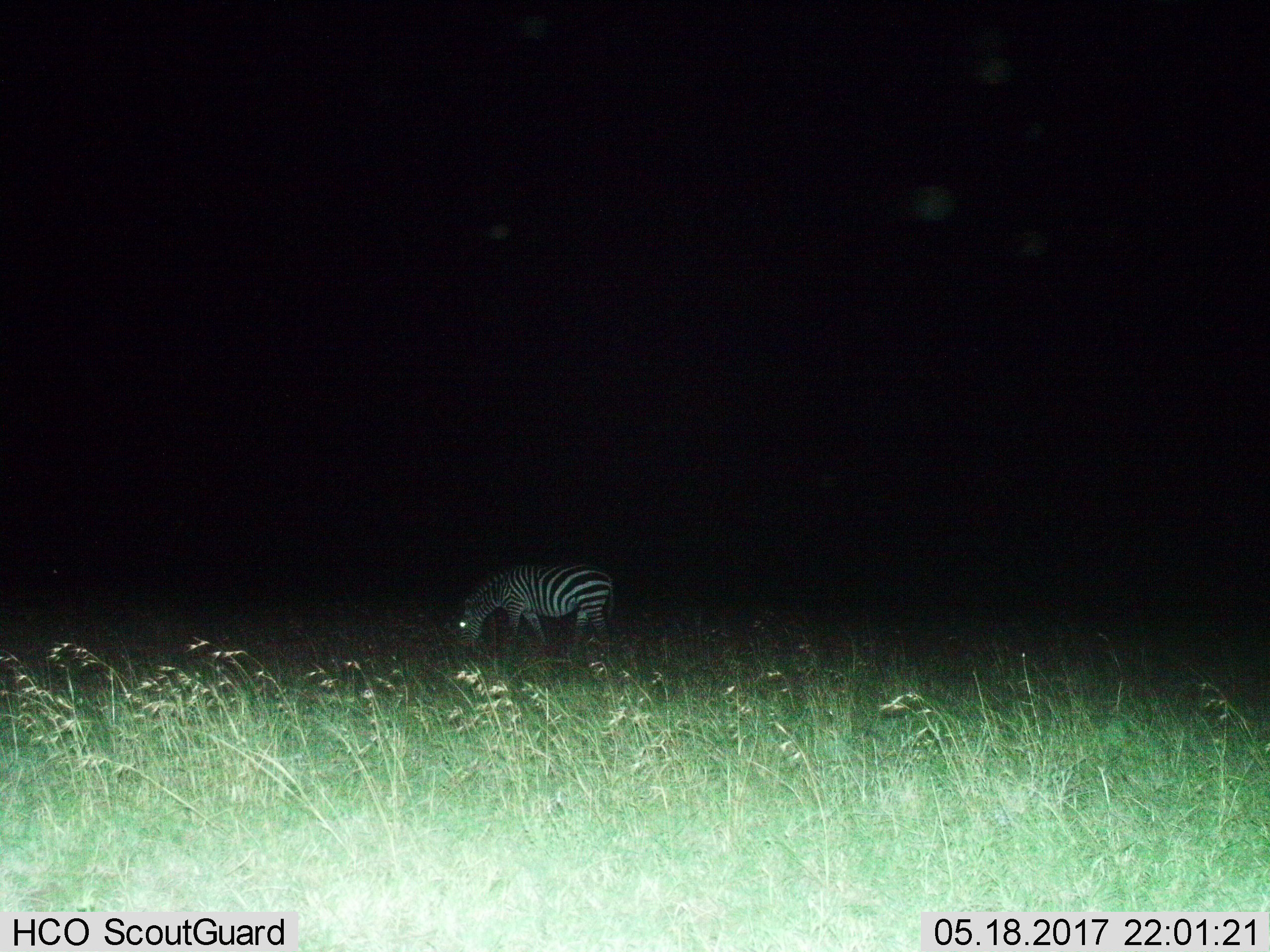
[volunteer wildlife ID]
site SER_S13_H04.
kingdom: Animalia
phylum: Chordata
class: Mammalia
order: Perissodactyla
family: Equidae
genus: Equus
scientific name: Equus quagga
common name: plains zebra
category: zebraplains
Zebraplains (plains zebra) (Equus quagga), count 1. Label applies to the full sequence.